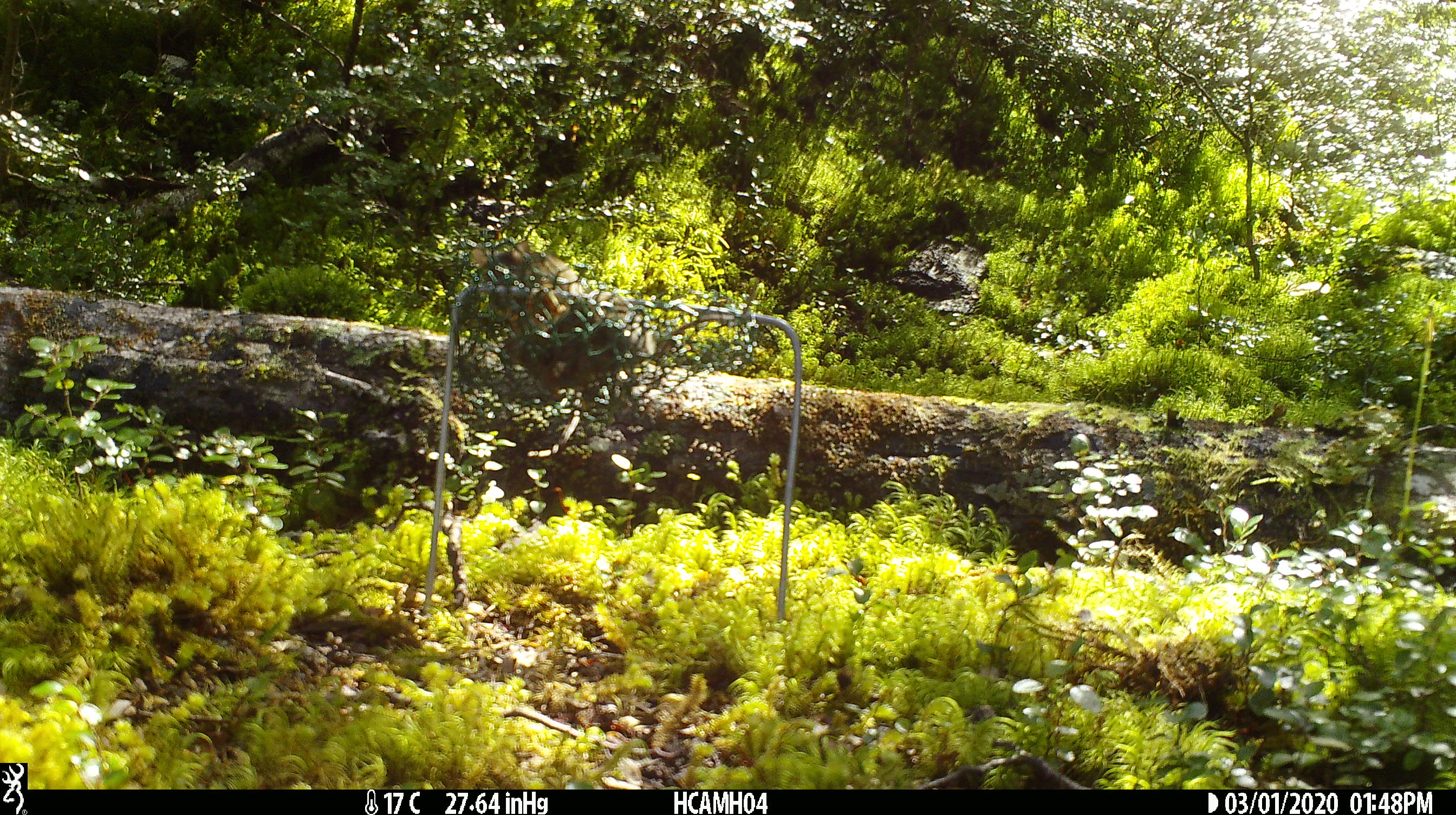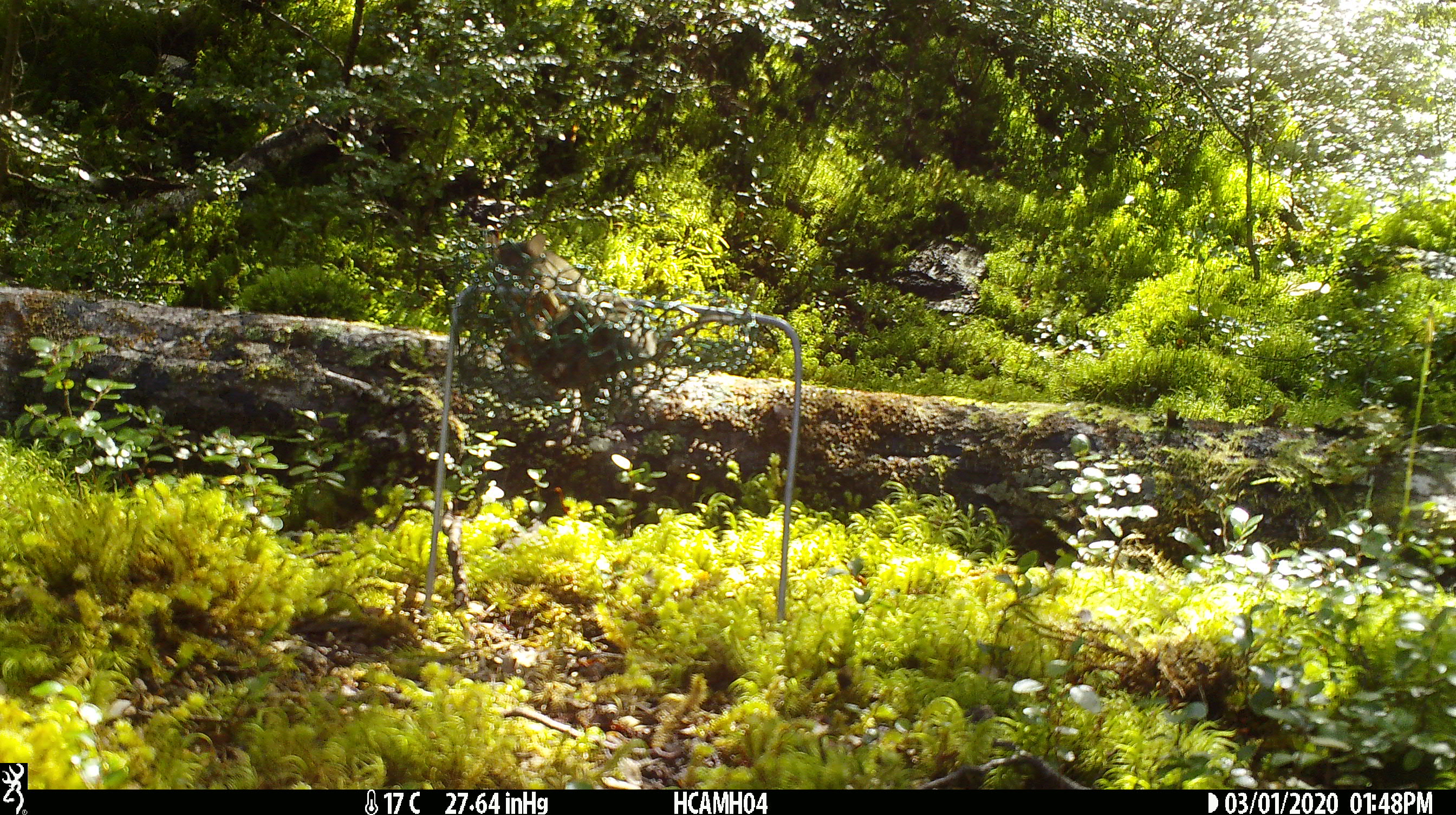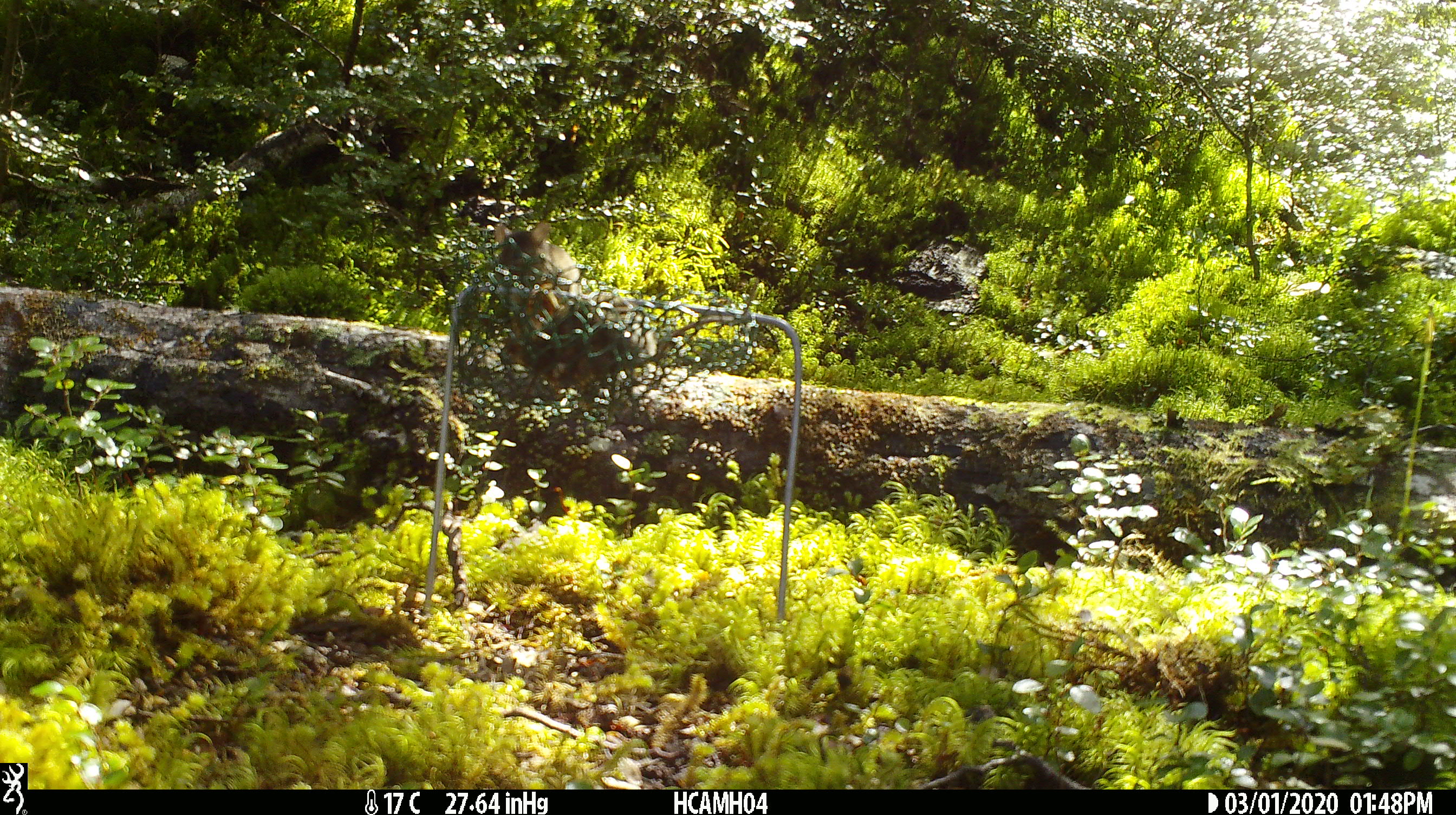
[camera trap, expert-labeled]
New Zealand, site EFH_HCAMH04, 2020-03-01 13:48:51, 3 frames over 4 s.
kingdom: Animalia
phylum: Chordata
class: Mammalia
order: Rodentia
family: Muridae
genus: Mus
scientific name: Mus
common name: mouse